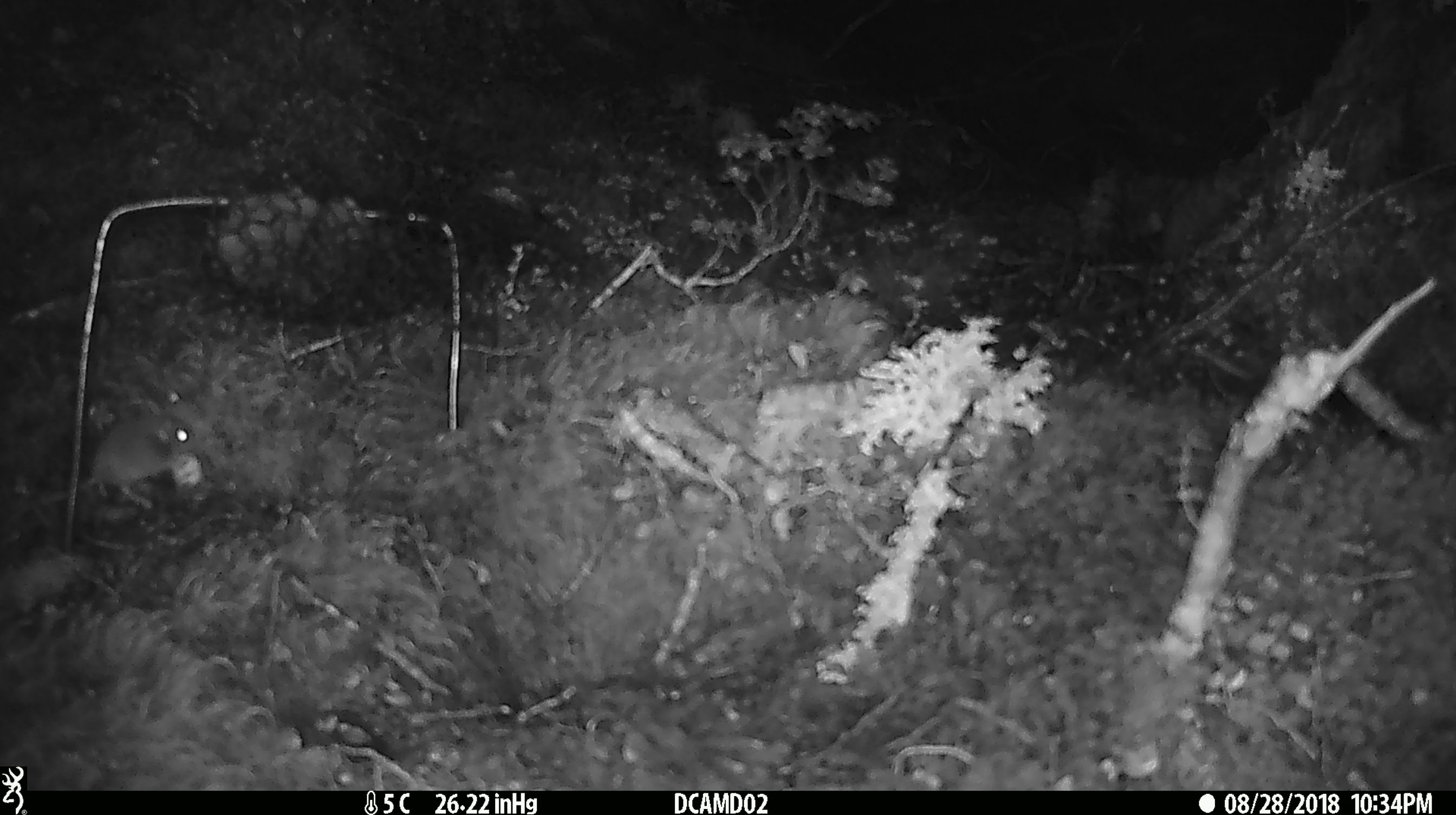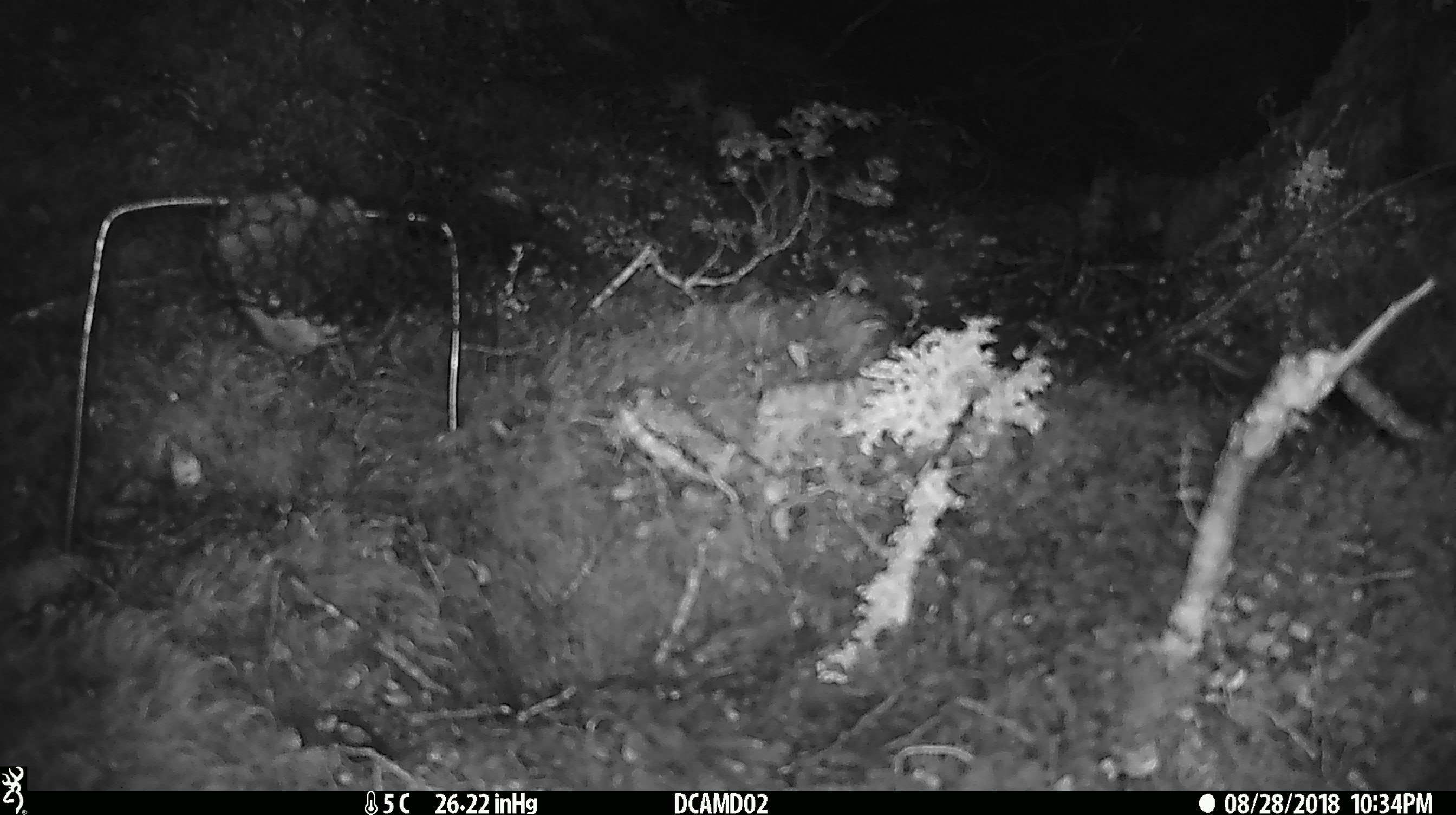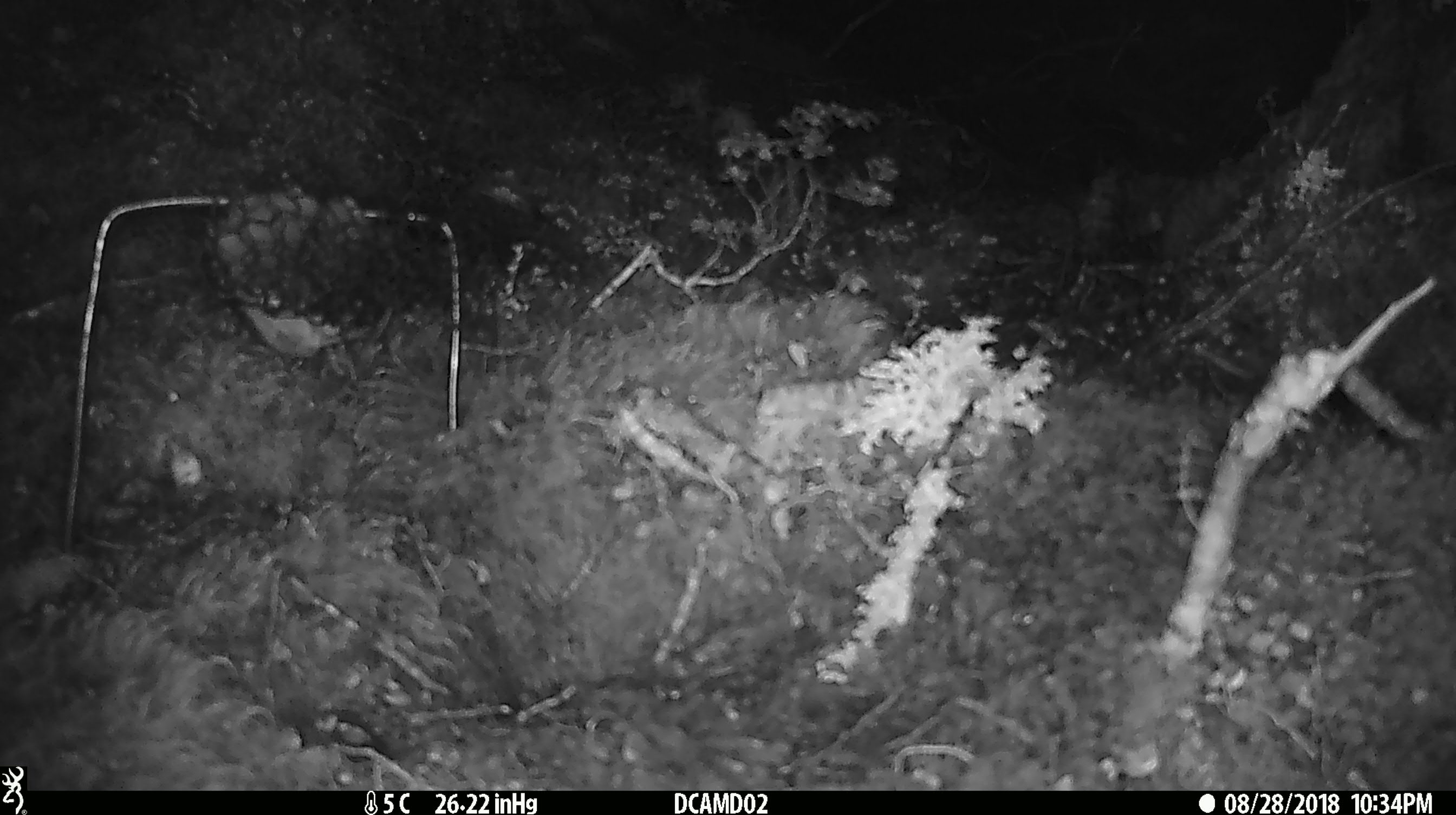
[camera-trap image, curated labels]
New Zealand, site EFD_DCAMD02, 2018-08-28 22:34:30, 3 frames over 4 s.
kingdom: Animalia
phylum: Chordata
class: Mammalia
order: Rodentia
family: Muridae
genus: Mus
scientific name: Mus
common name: mouse